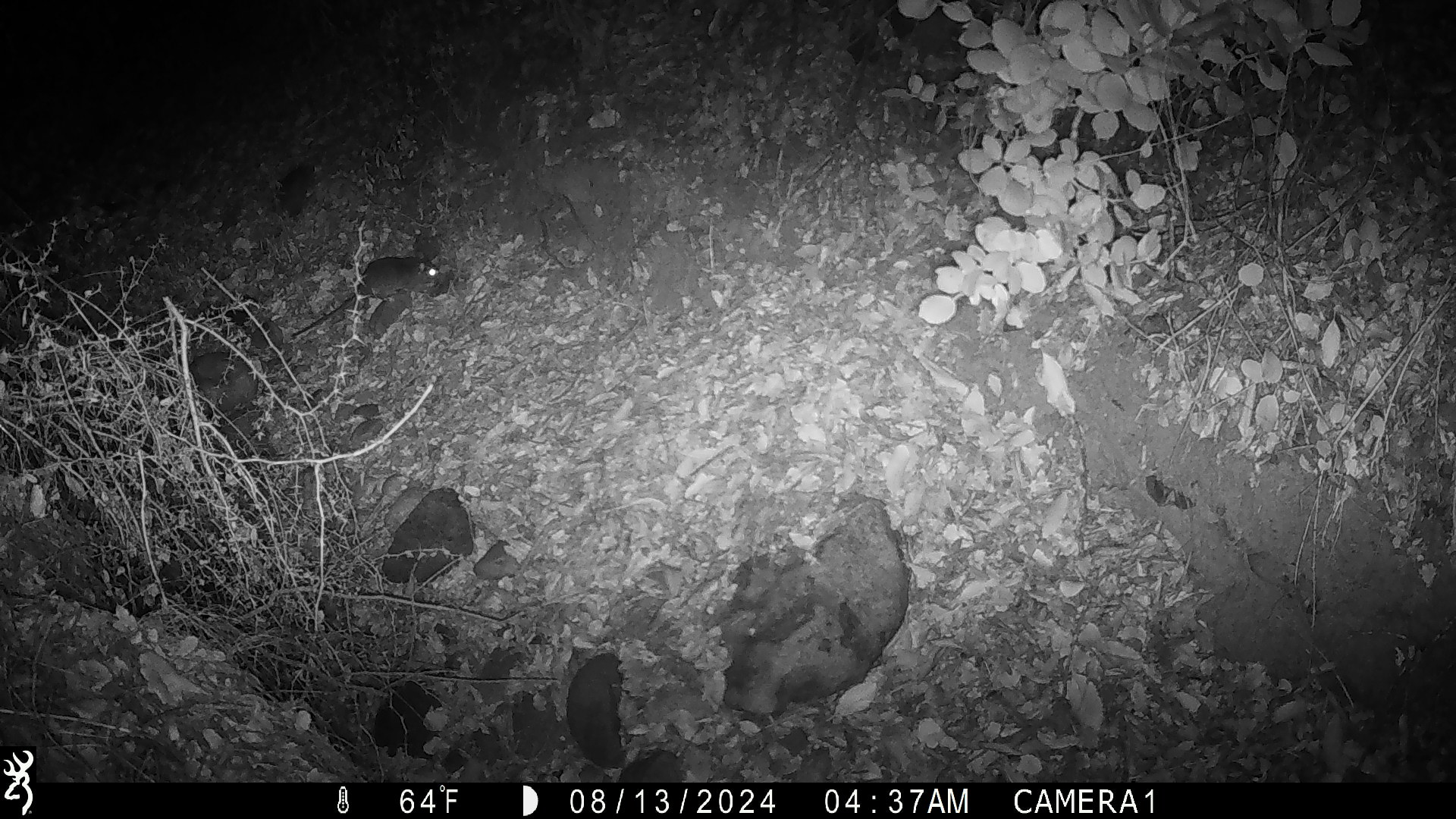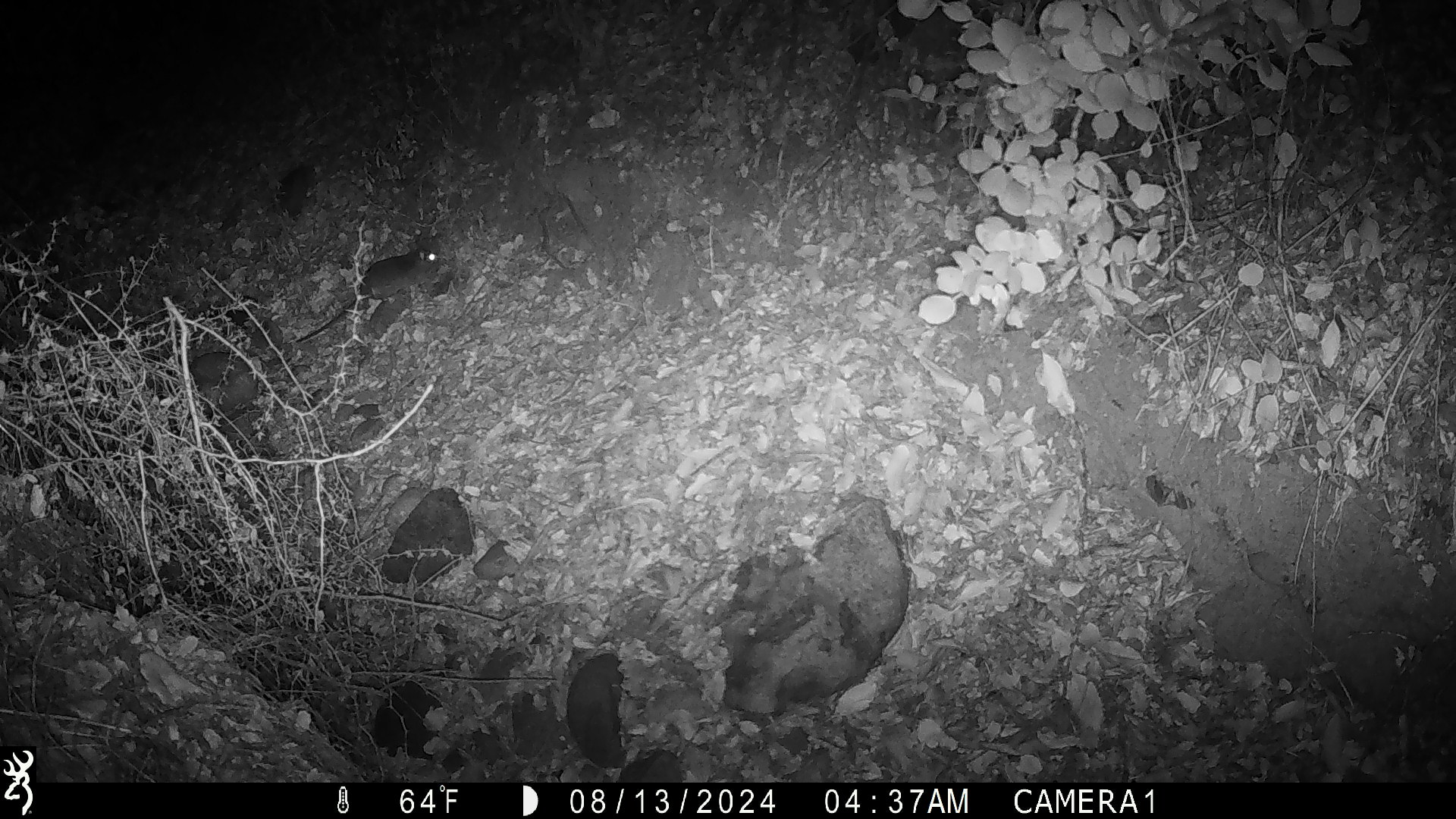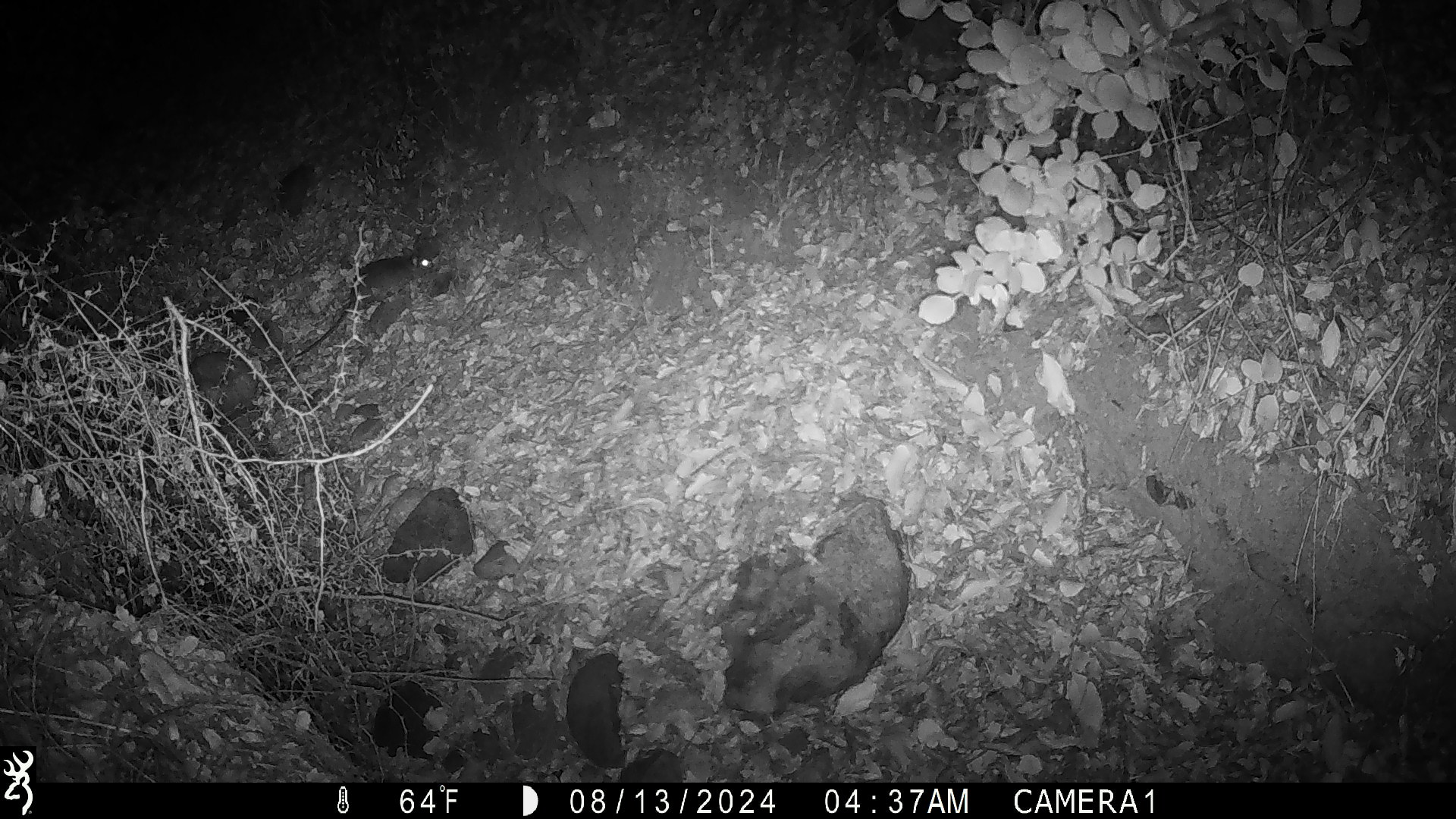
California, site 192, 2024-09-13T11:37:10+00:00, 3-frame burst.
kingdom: Animalia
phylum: Chordata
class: Mammalia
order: Rodentia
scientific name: Rodentia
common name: mouse or rat